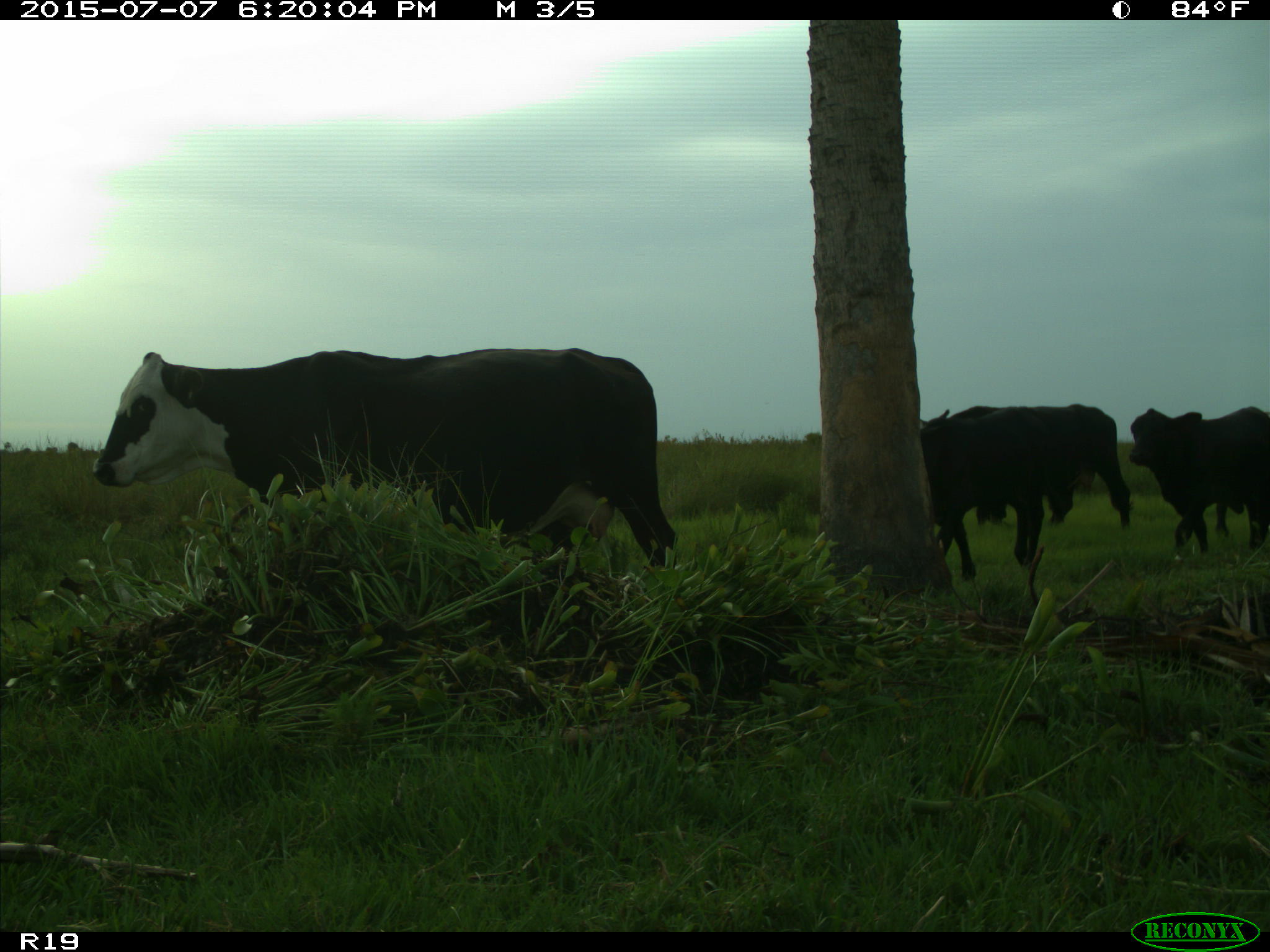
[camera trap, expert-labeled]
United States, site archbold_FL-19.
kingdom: Animalia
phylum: Chordata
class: Mammalia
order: Artiodactyla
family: Bovidae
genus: Bos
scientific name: Bos taurus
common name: domestic cow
Bos taurus (domestic cow).